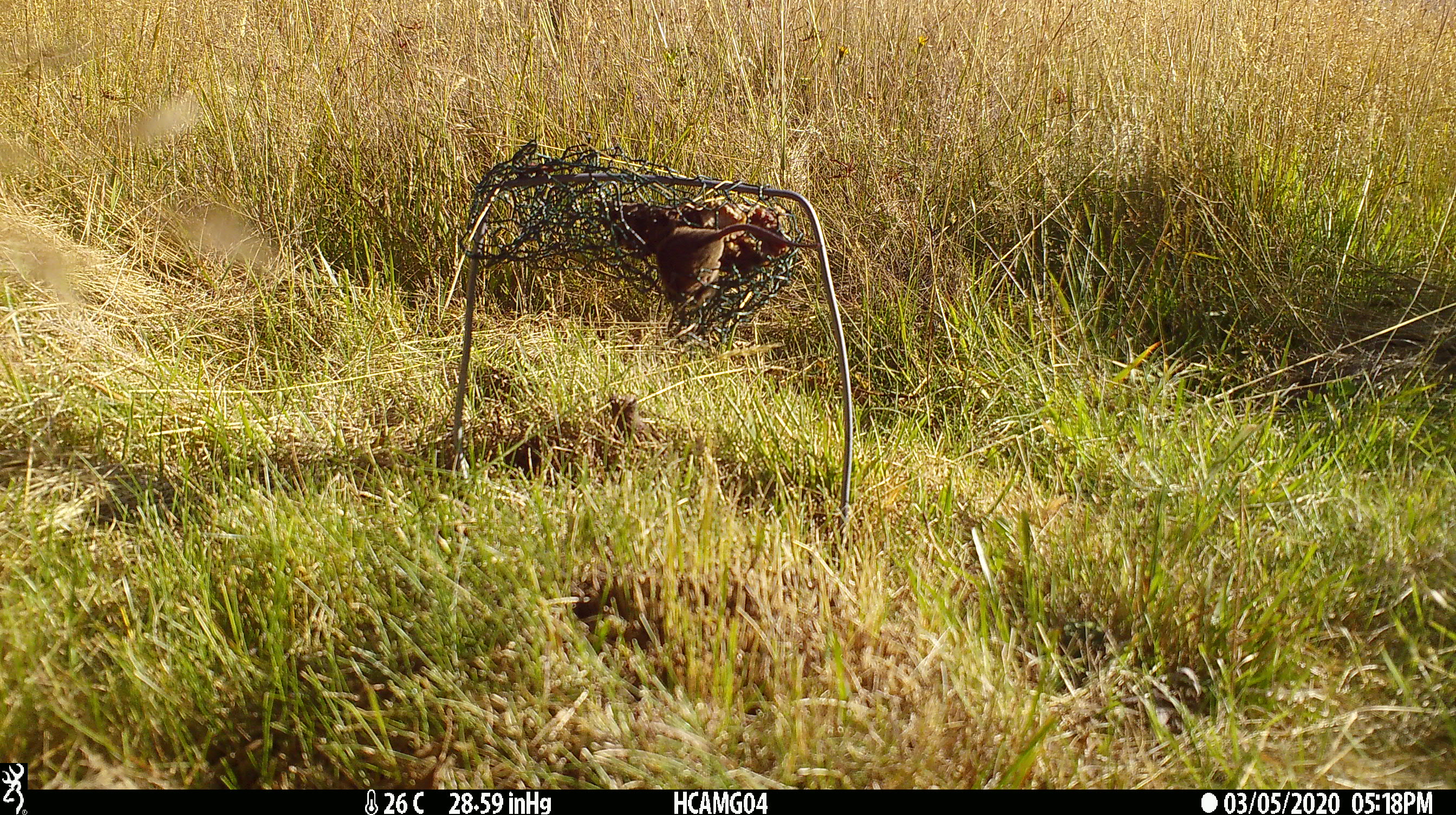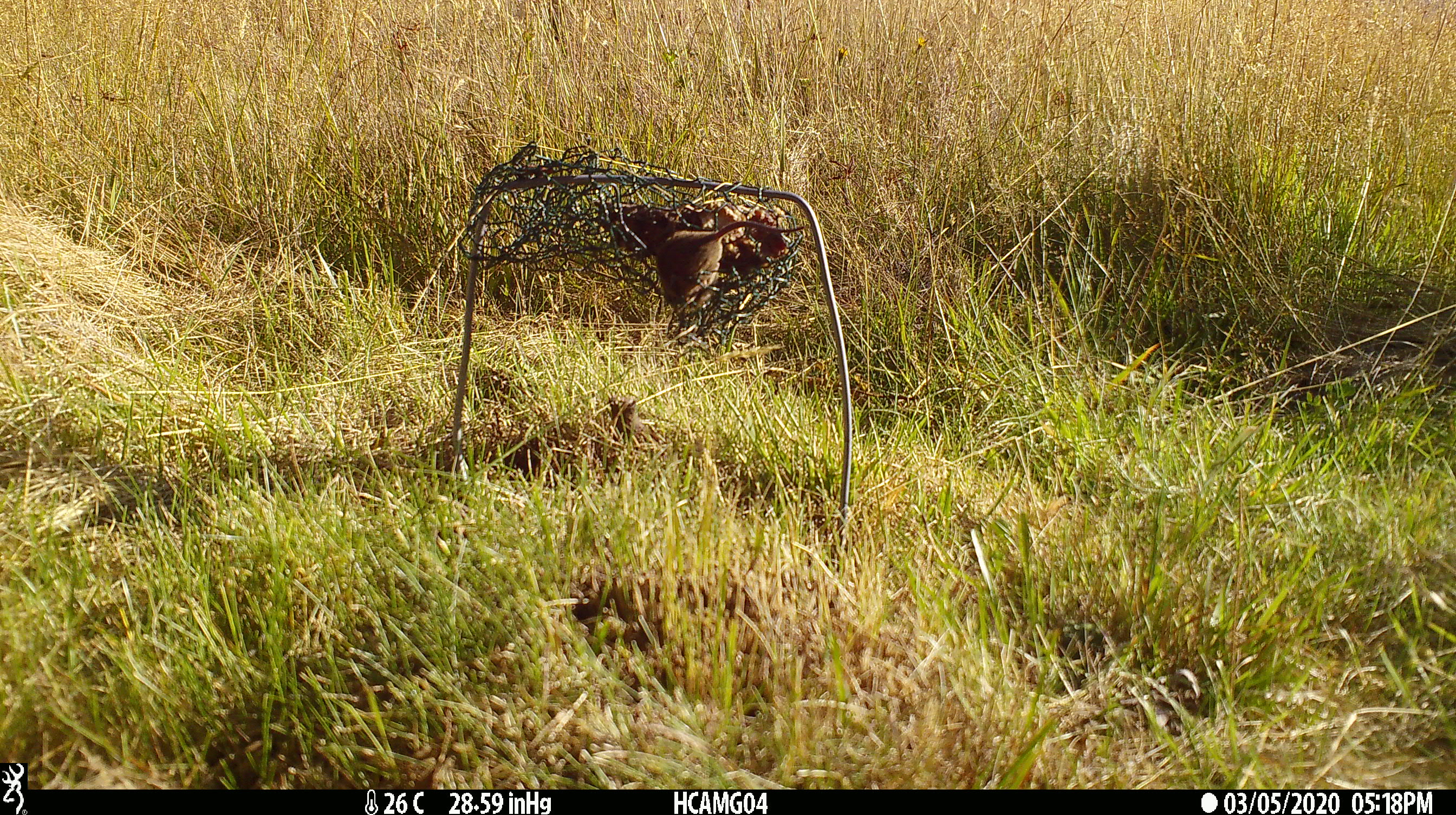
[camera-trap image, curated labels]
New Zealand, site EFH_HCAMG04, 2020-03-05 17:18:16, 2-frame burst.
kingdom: Animalia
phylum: Chordata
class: Mammalia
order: Rodentia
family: Muridae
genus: Mus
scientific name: Mus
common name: mouse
Mouse (Mus).